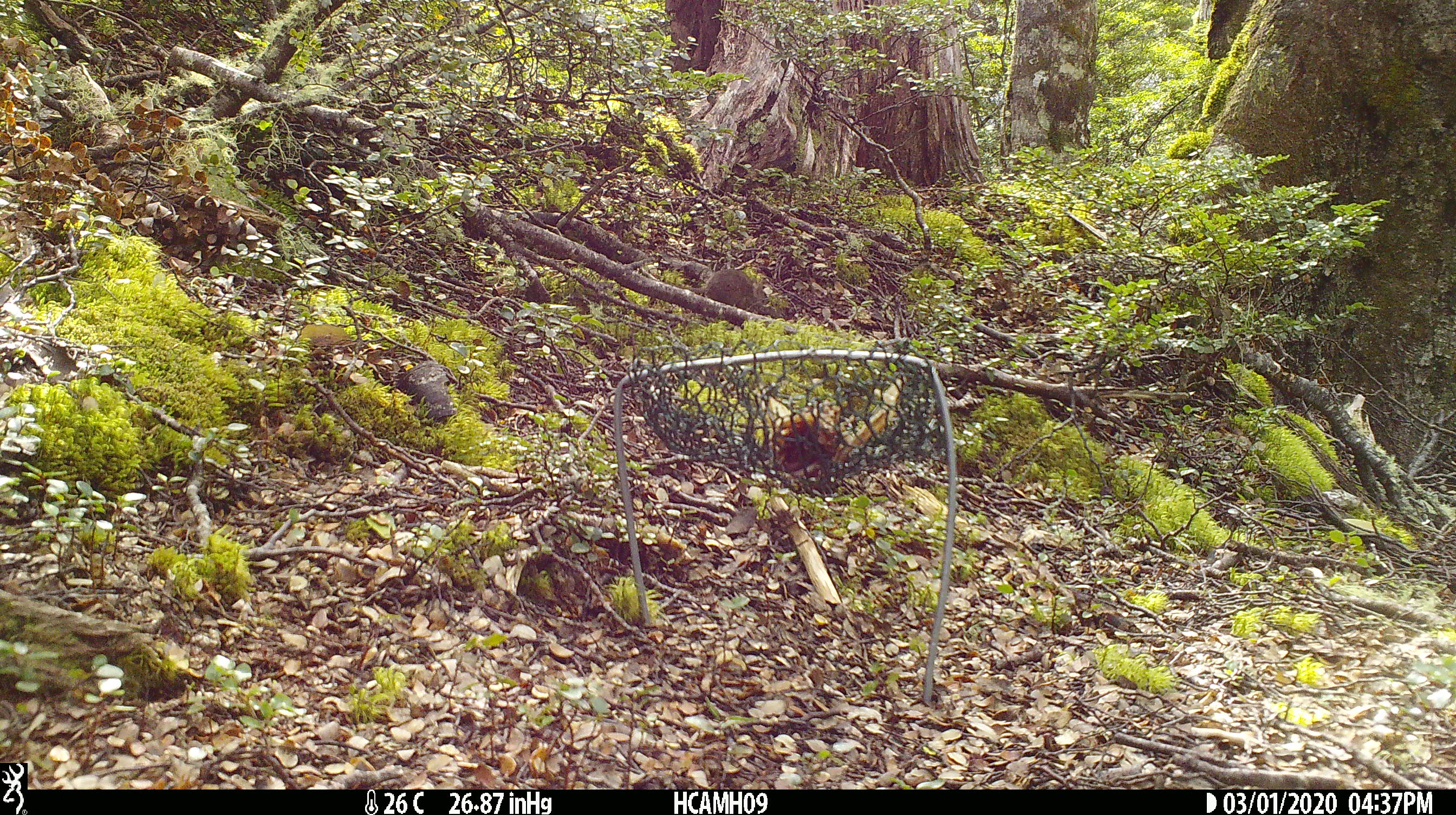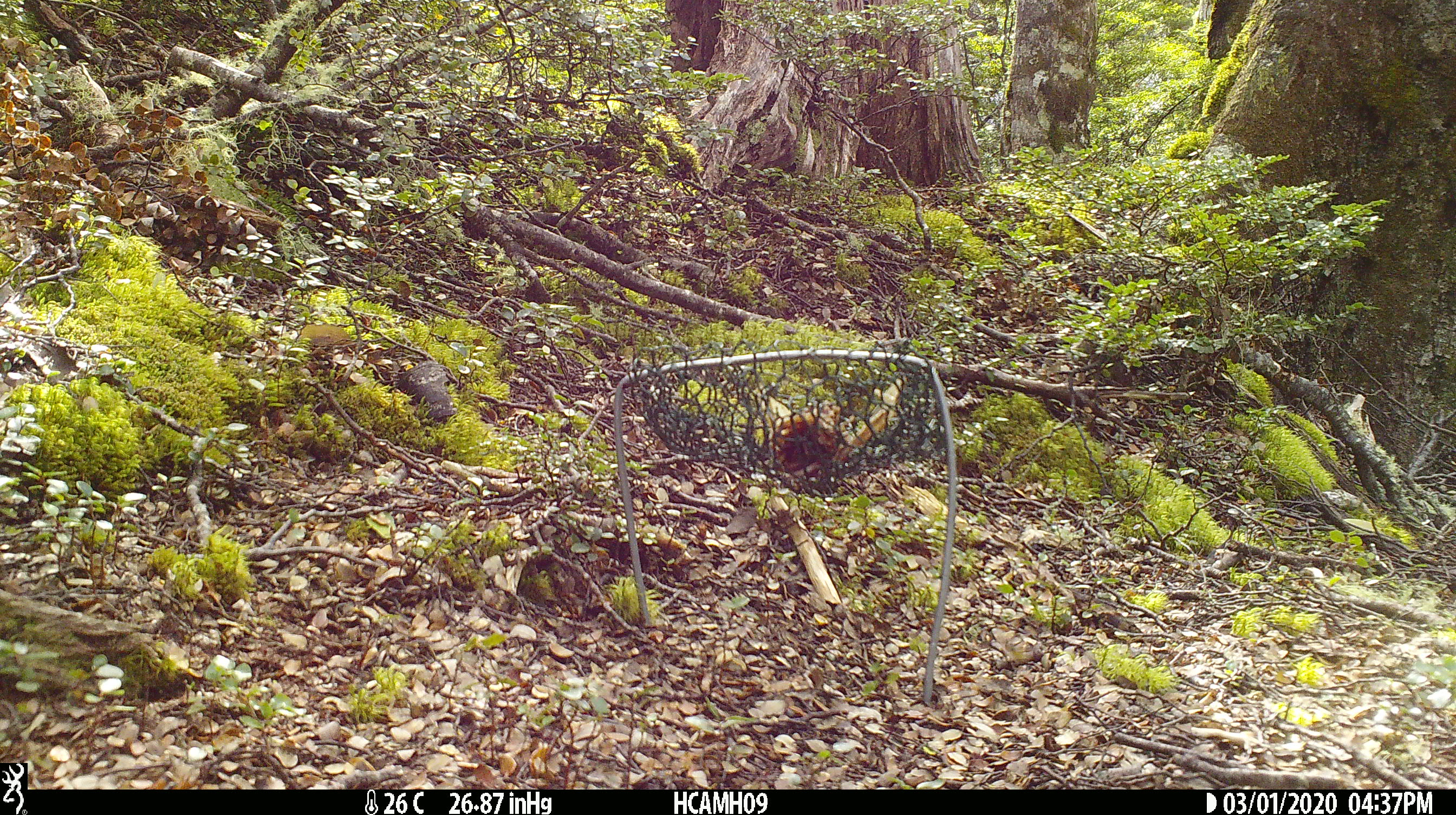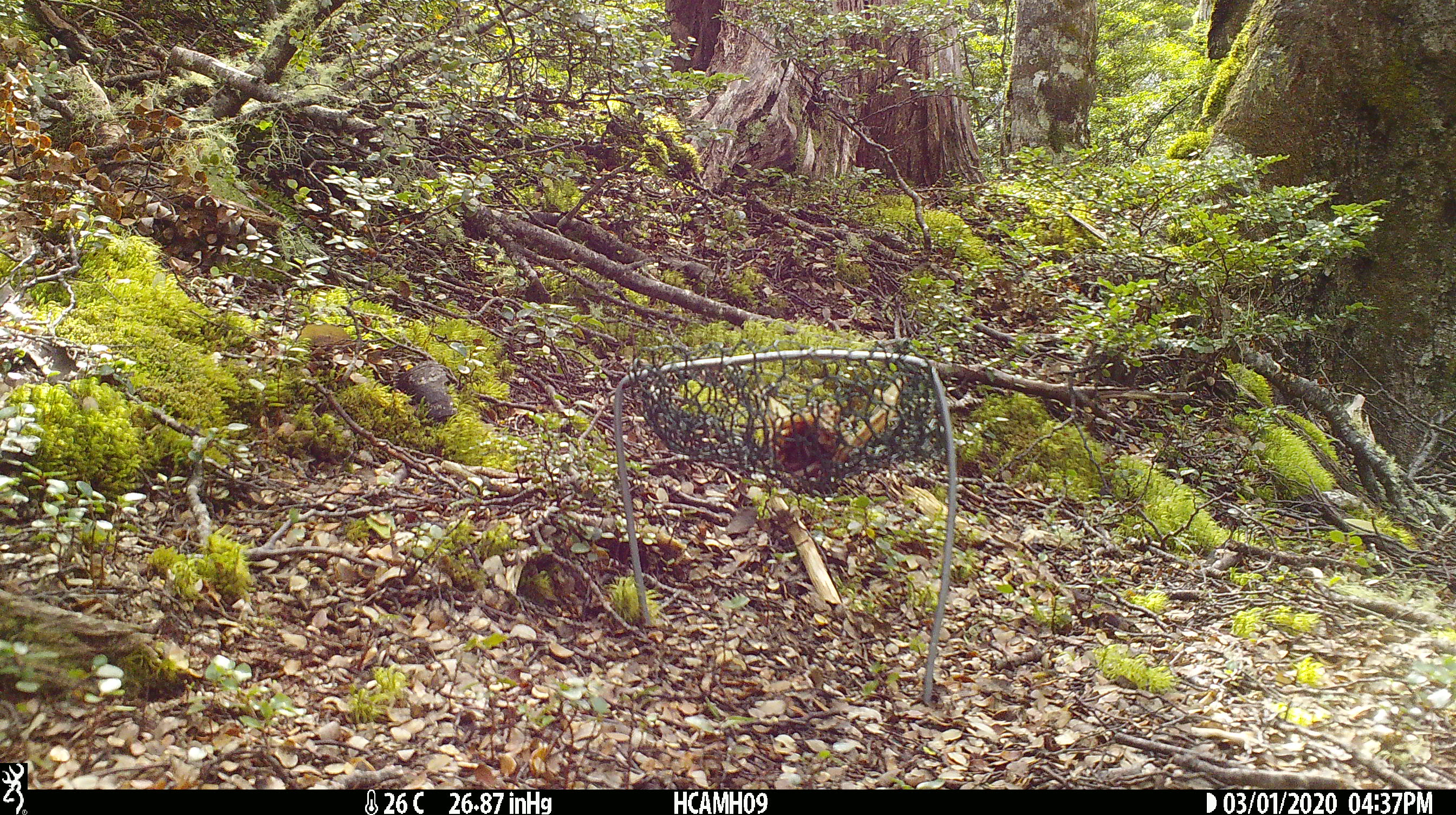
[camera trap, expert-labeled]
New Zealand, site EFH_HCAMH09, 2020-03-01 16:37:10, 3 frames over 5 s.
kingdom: Animalia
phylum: Chordata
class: Mammalia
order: Rodentia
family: Muridae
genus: Mus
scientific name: Mus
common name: mouse